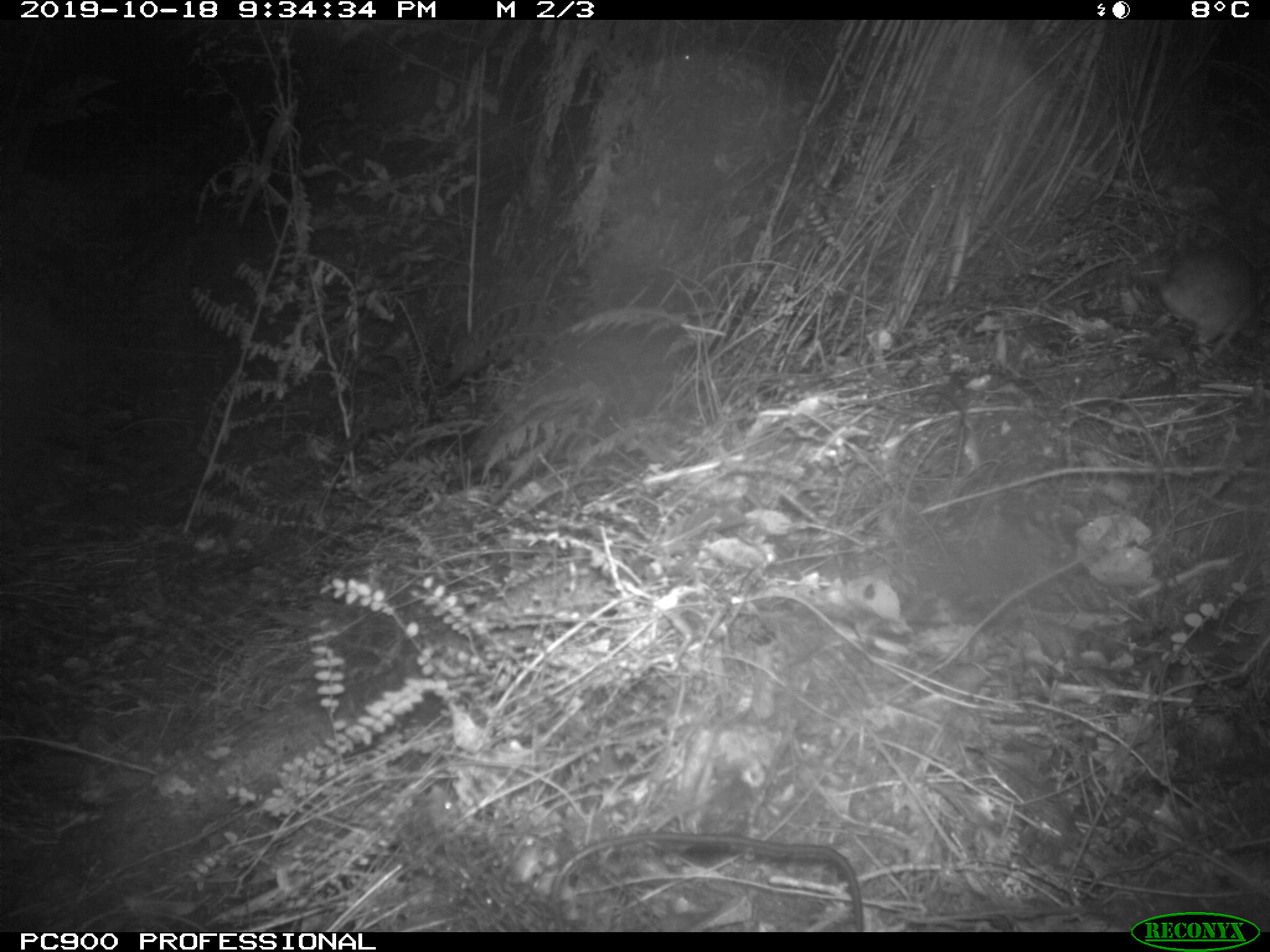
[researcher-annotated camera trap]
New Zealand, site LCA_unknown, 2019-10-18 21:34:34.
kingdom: Animalia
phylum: Chordata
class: Mammalia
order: Rodentia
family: Muridae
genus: Rattus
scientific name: Rattus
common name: rat